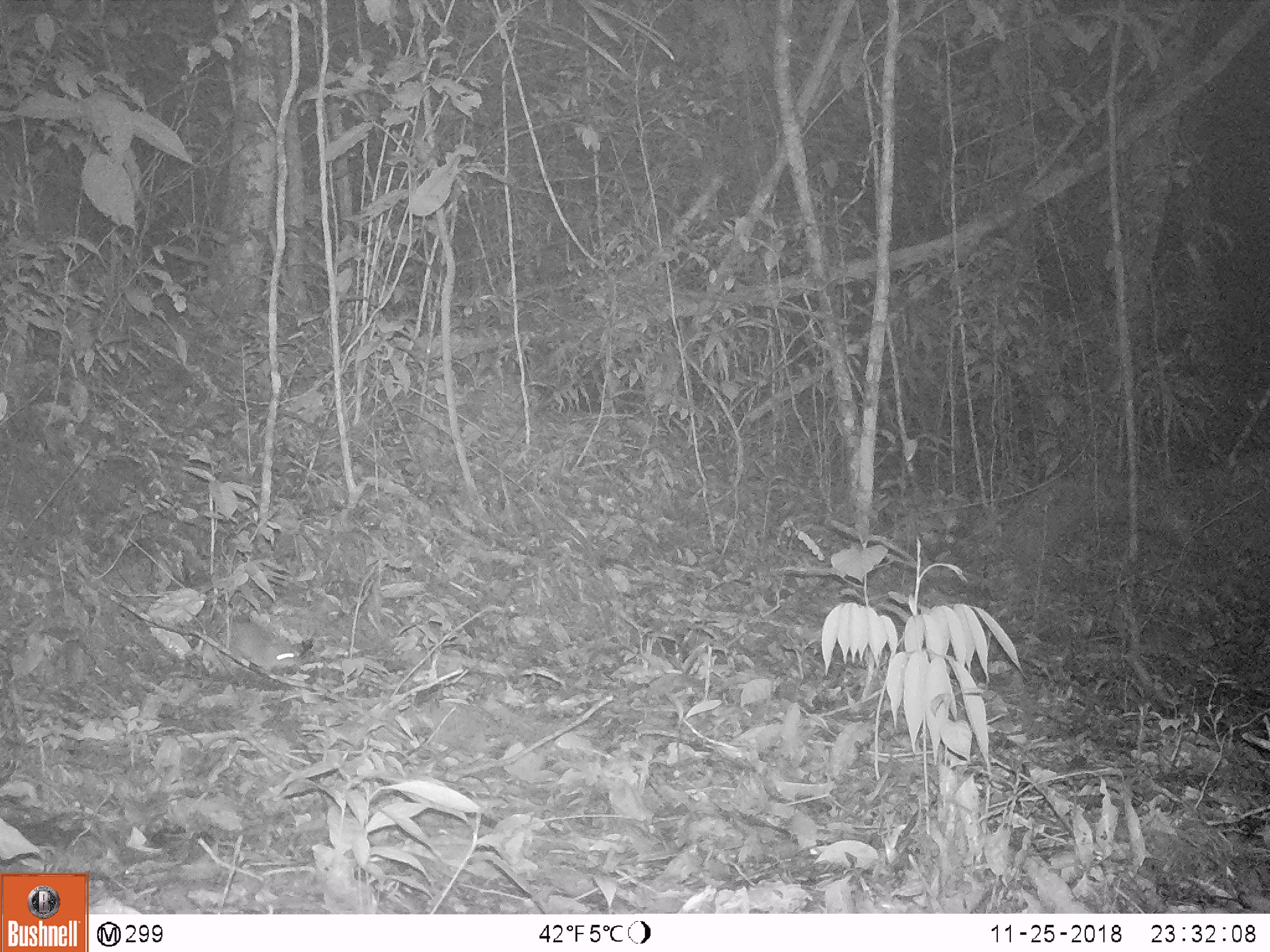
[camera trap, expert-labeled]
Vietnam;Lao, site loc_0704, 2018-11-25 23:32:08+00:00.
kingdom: Animalia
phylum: Chordata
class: Mammalia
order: Rodentia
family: Muridae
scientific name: Muridae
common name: old-world mice and rats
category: unidentified murid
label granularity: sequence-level